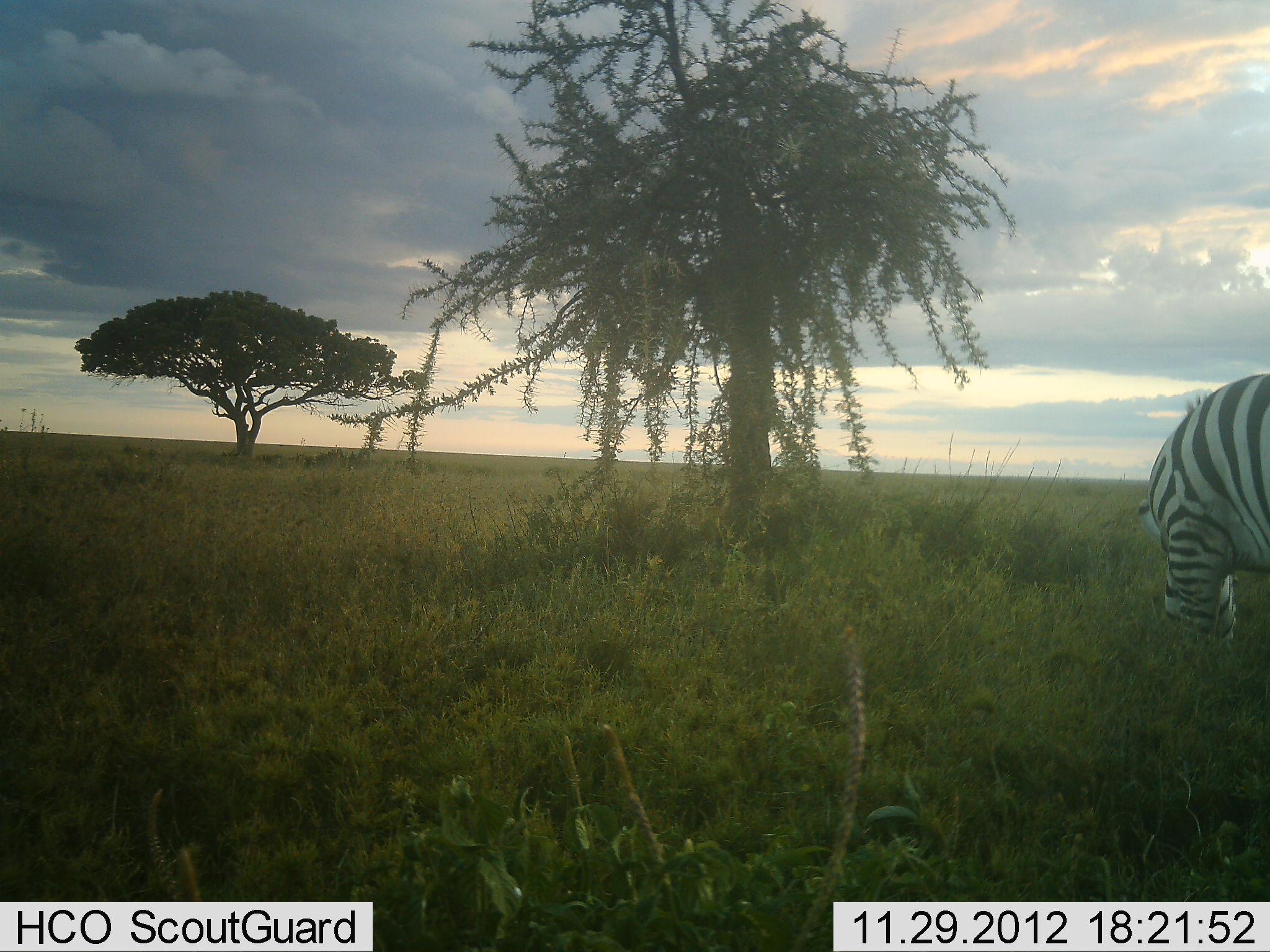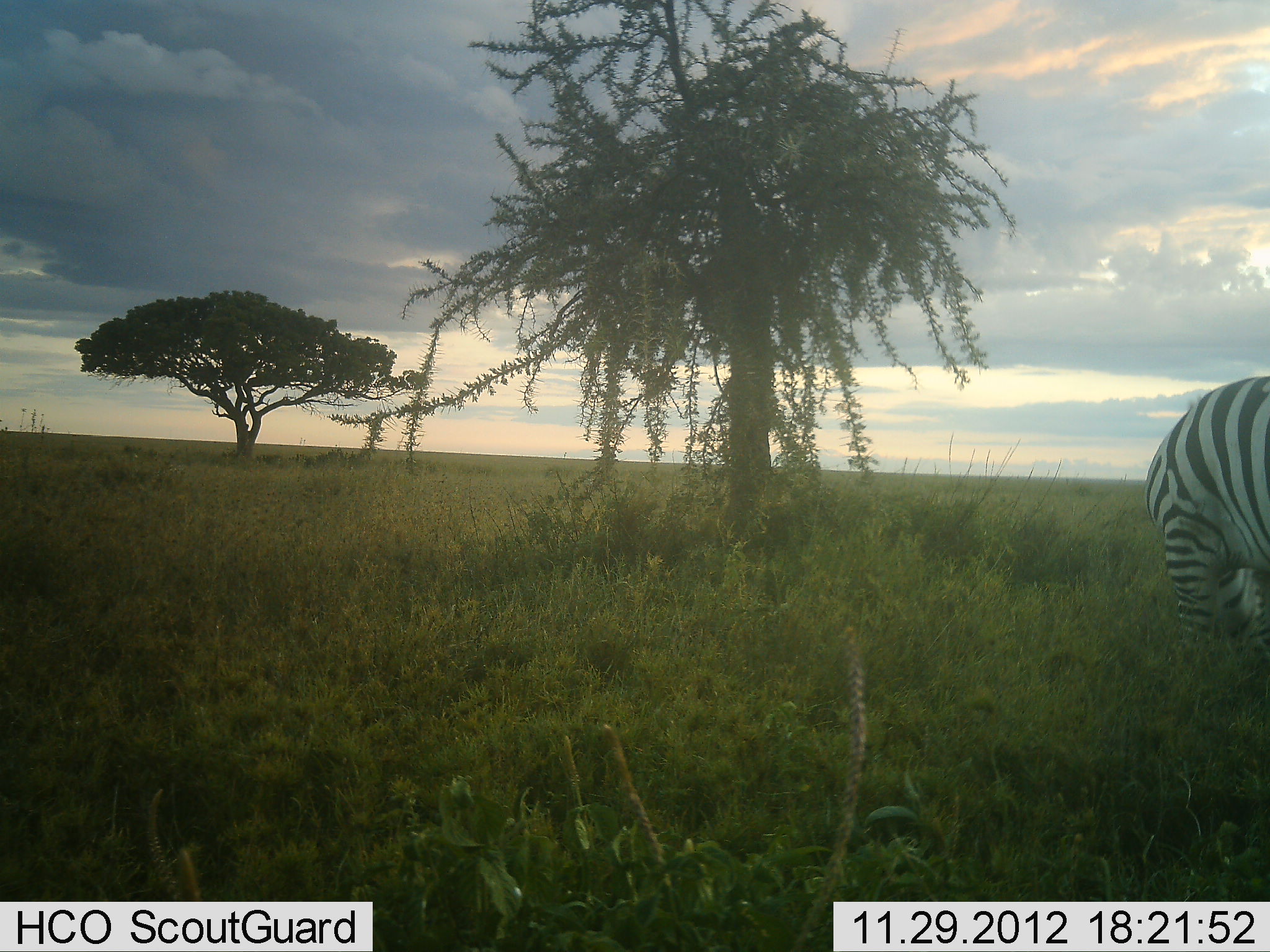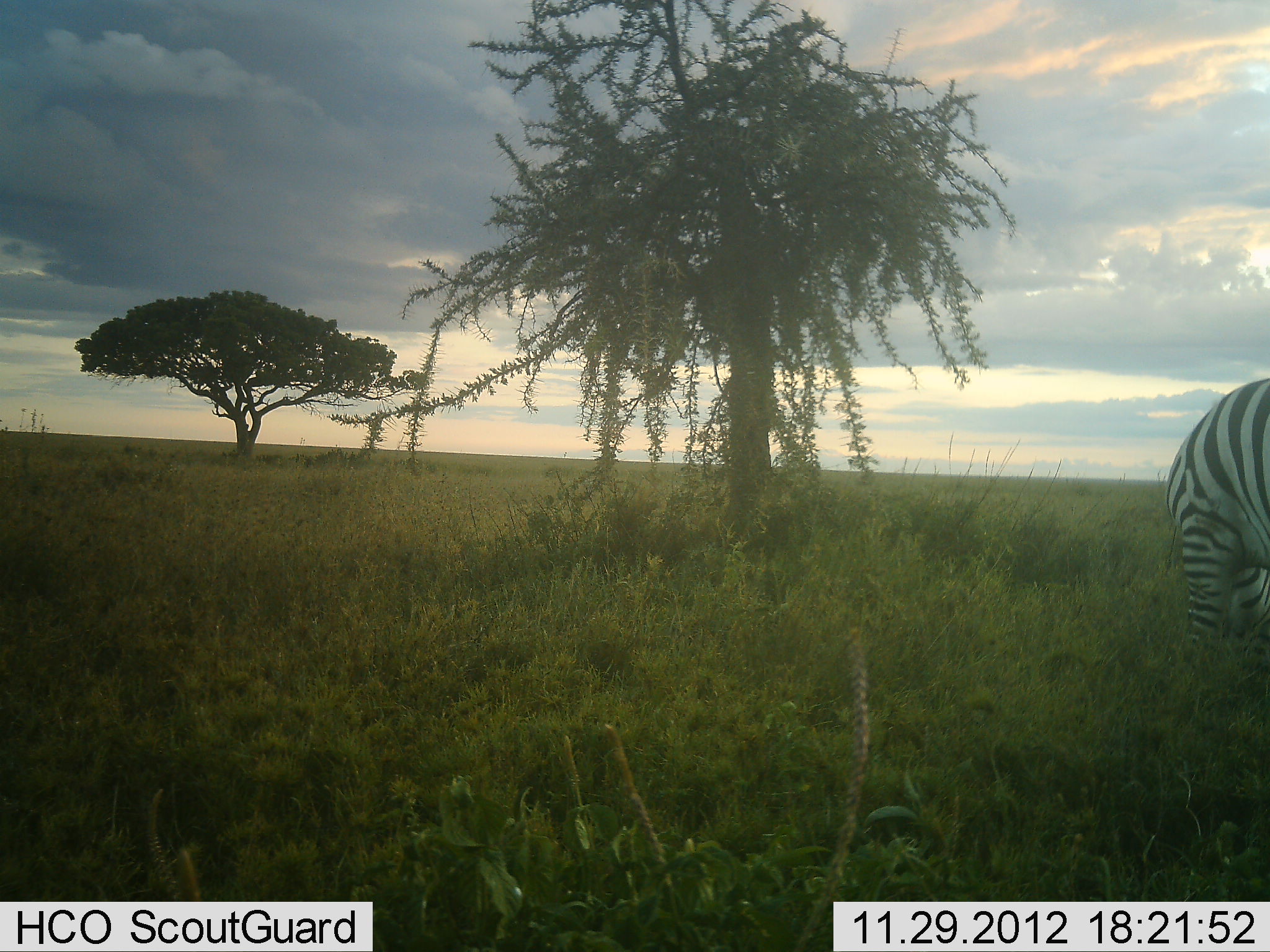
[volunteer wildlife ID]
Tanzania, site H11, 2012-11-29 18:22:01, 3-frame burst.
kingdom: Animalia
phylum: Chordata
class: Mammalia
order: Perissodactyla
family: Equidae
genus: Equus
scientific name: Equus quagga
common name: plains zebra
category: zebra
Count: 1.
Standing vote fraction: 60%.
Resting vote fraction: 0%.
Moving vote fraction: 0%.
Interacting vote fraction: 0%.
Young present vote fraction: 0%.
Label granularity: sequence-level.